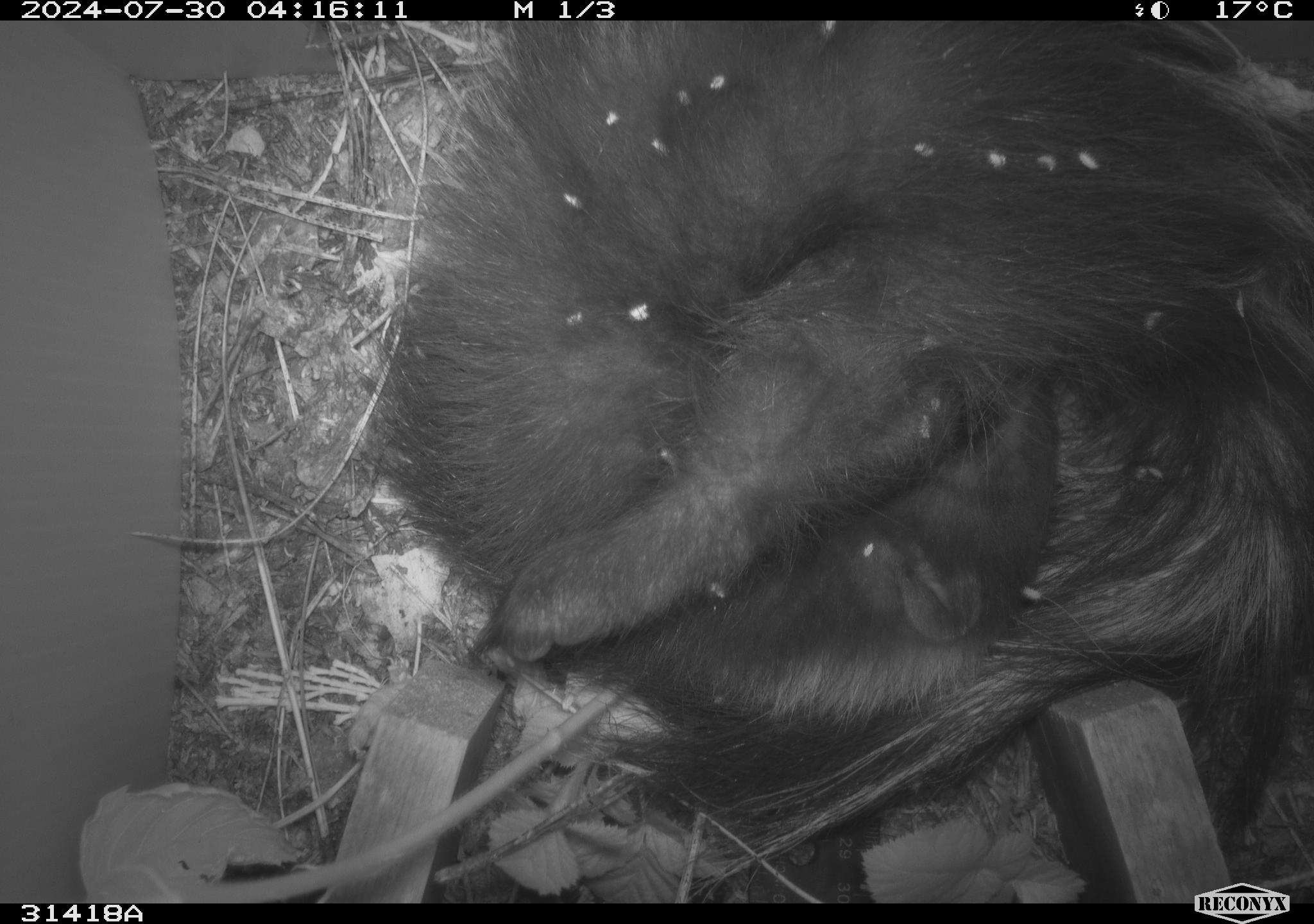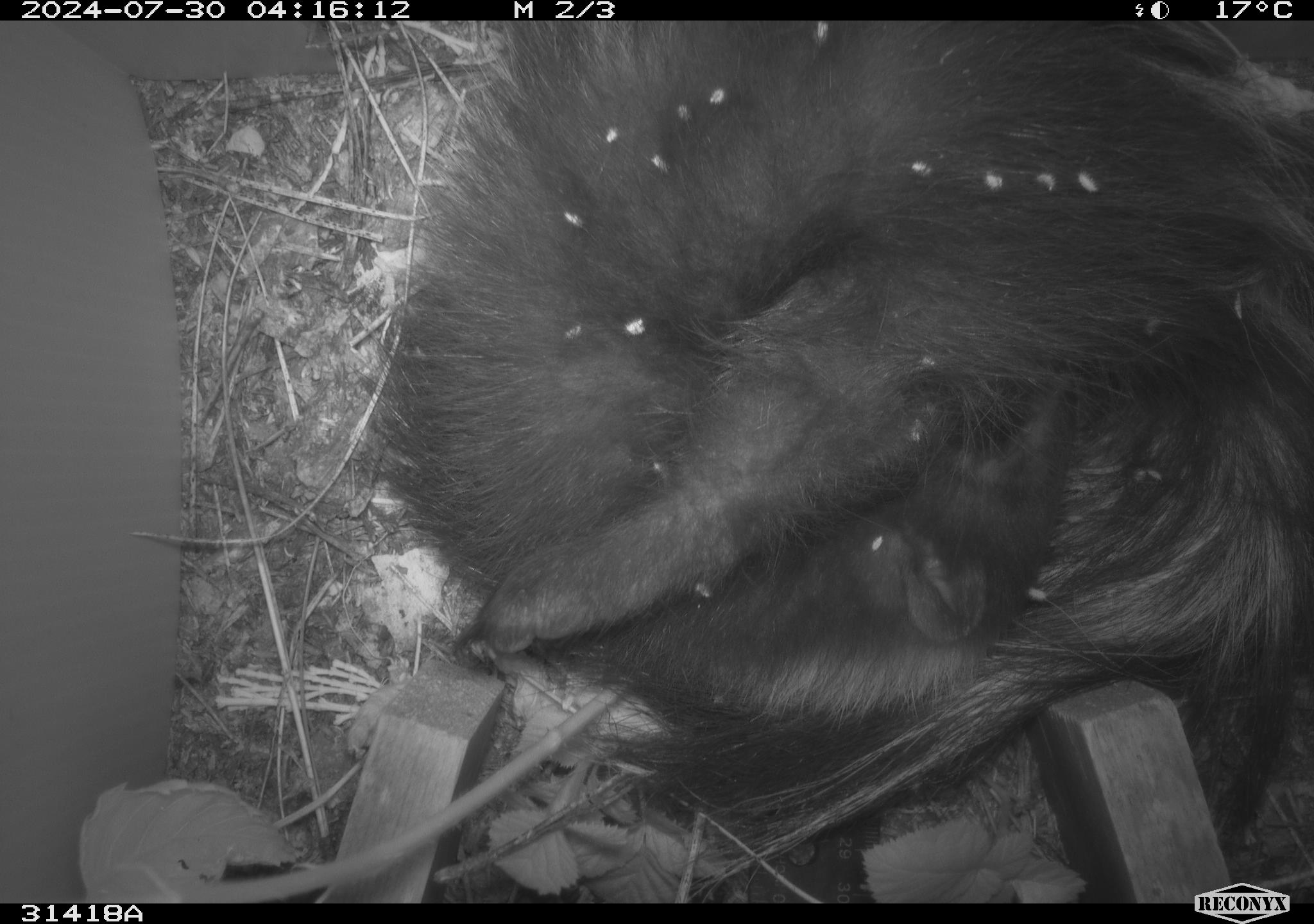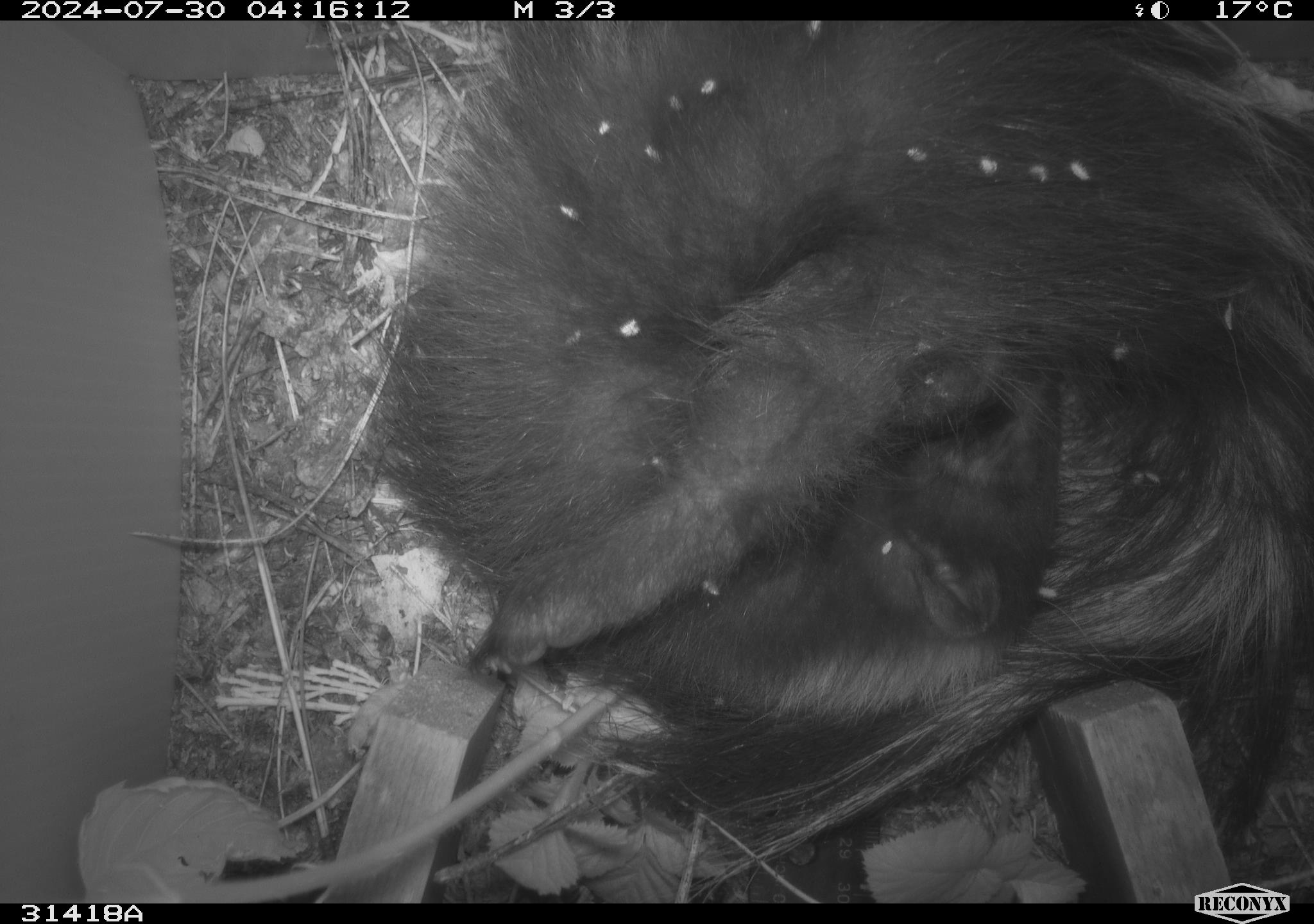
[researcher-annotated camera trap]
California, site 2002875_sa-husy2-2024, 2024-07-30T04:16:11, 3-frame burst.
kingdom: Animalia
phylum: Chordata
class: Mammalia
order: Carnivora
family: Mephitidae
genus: Mephitis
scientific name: Mephitis mephitis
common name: striped skunk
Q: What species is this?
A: Striped skunk (Mephitis mephitis).